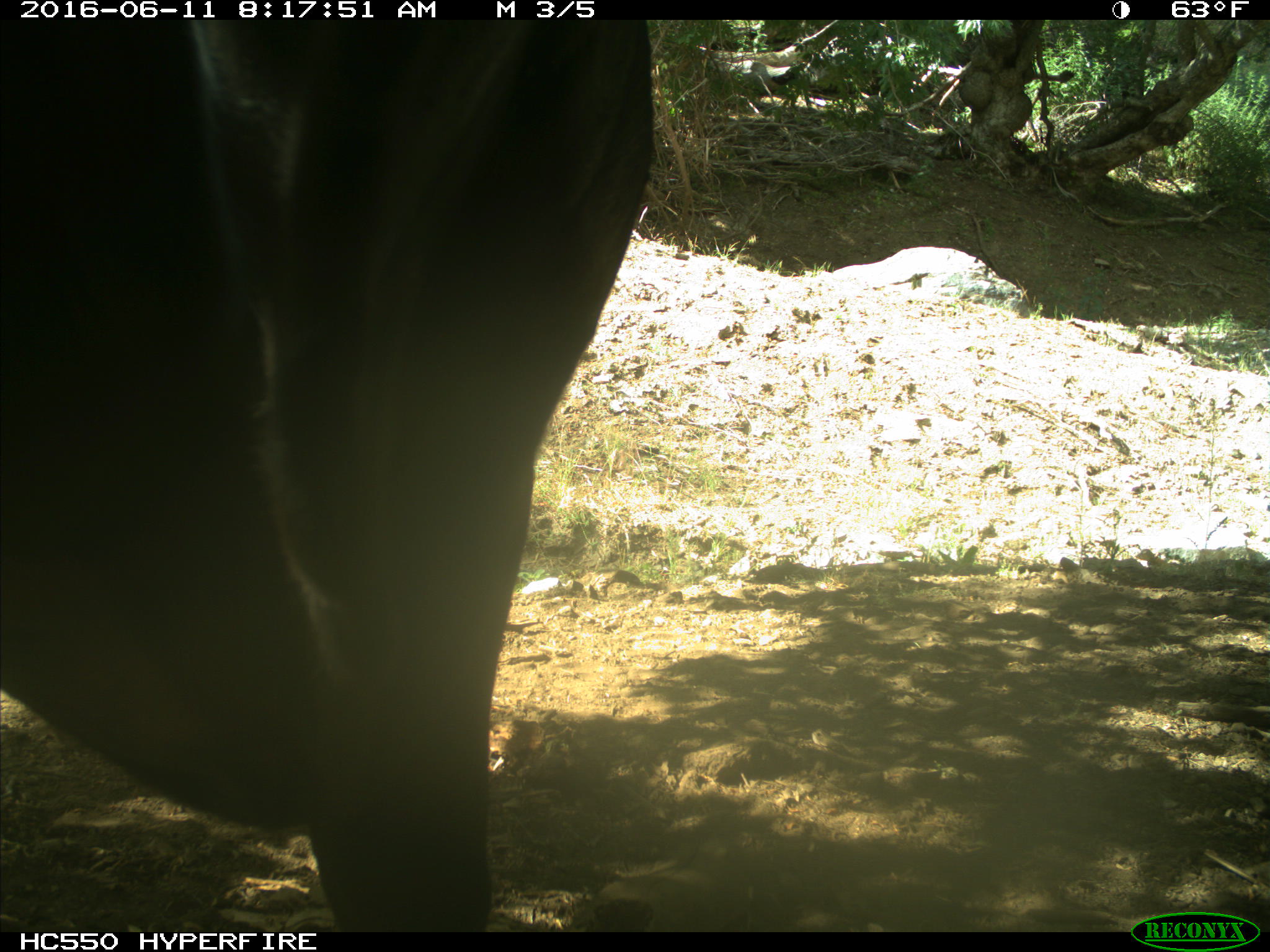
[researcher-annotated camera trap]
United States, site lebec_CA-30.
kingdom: Animalia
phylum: Chordata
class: Mammalia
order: Artiodactyla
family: Bovidae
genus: Bos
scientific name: Bos taurus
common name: domestic cow